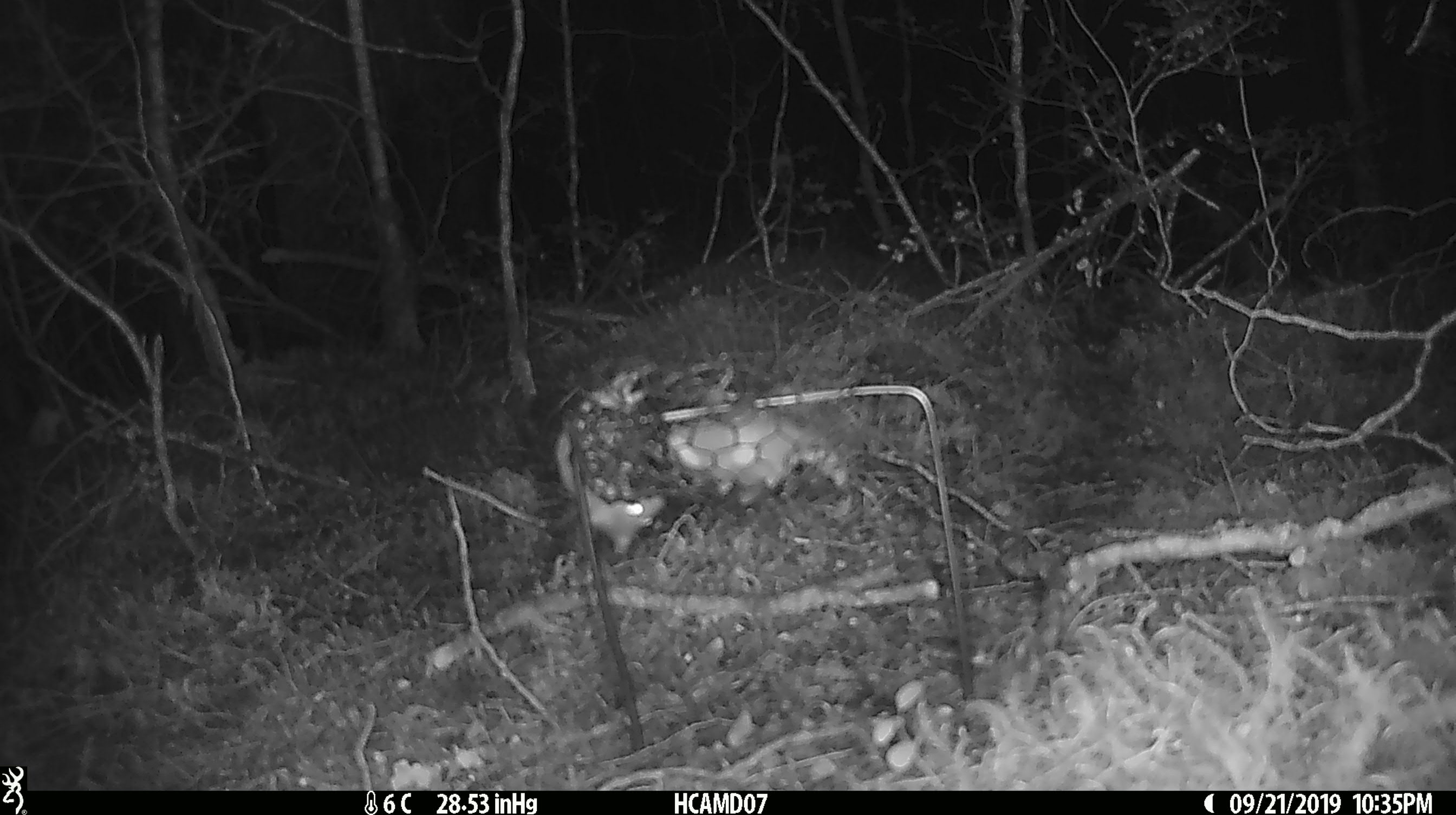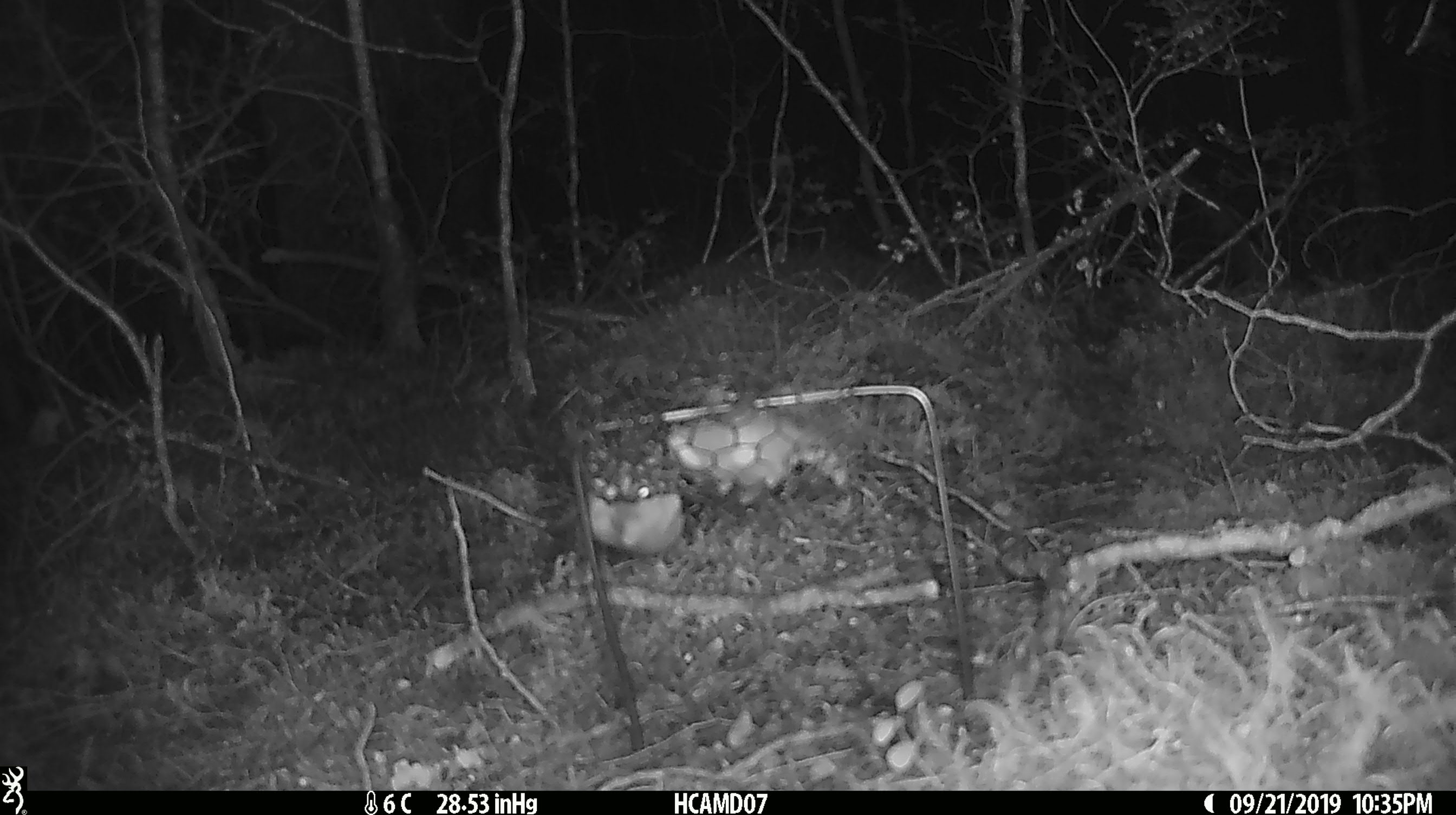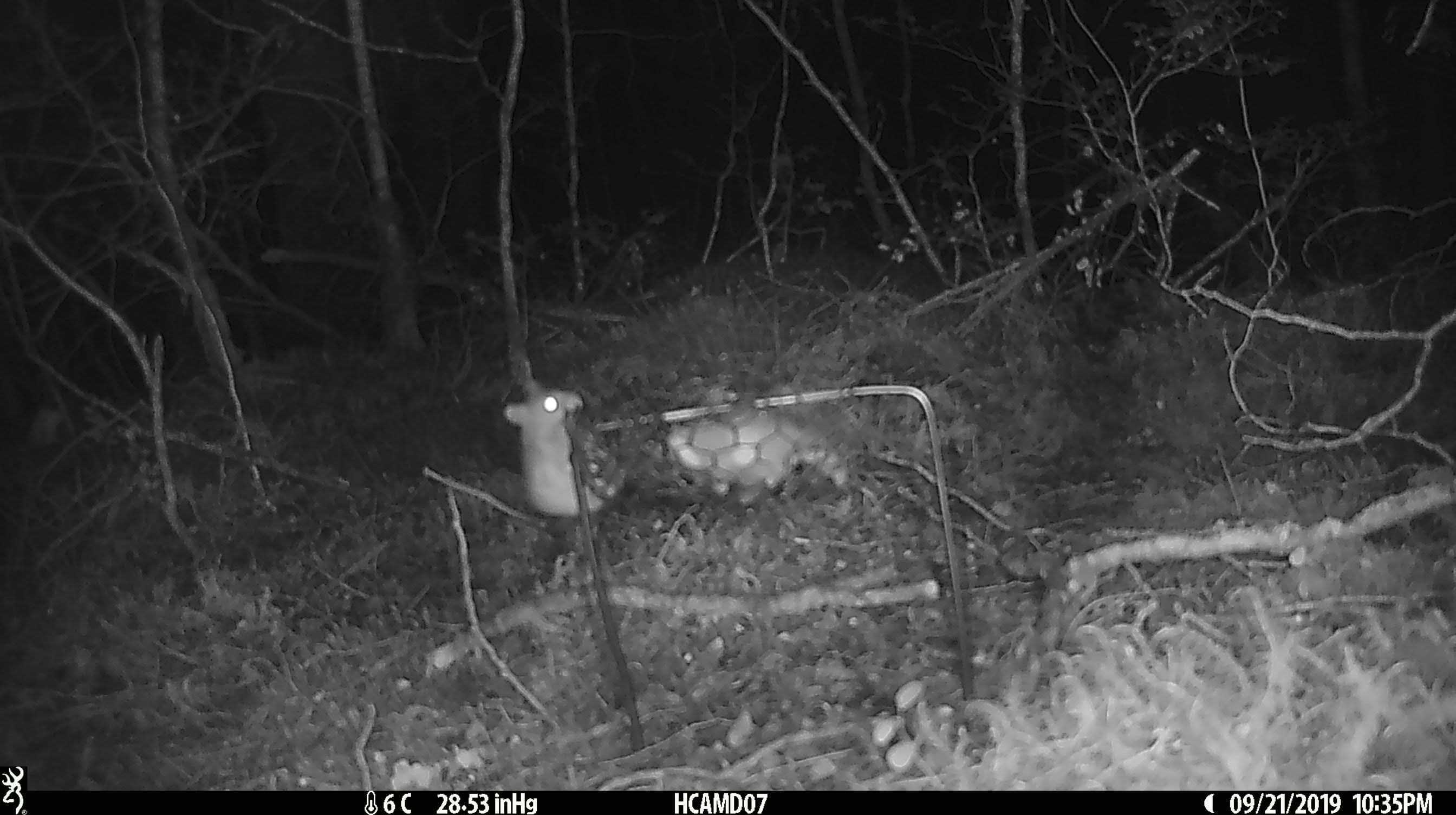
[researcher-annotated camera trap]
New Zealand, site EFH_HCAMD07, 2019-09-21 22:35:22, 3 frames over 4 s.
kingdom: Animalia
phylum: Chordata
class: Mammalia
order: Rodentia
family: Muridae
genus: Mus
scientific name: Mus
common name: mouse